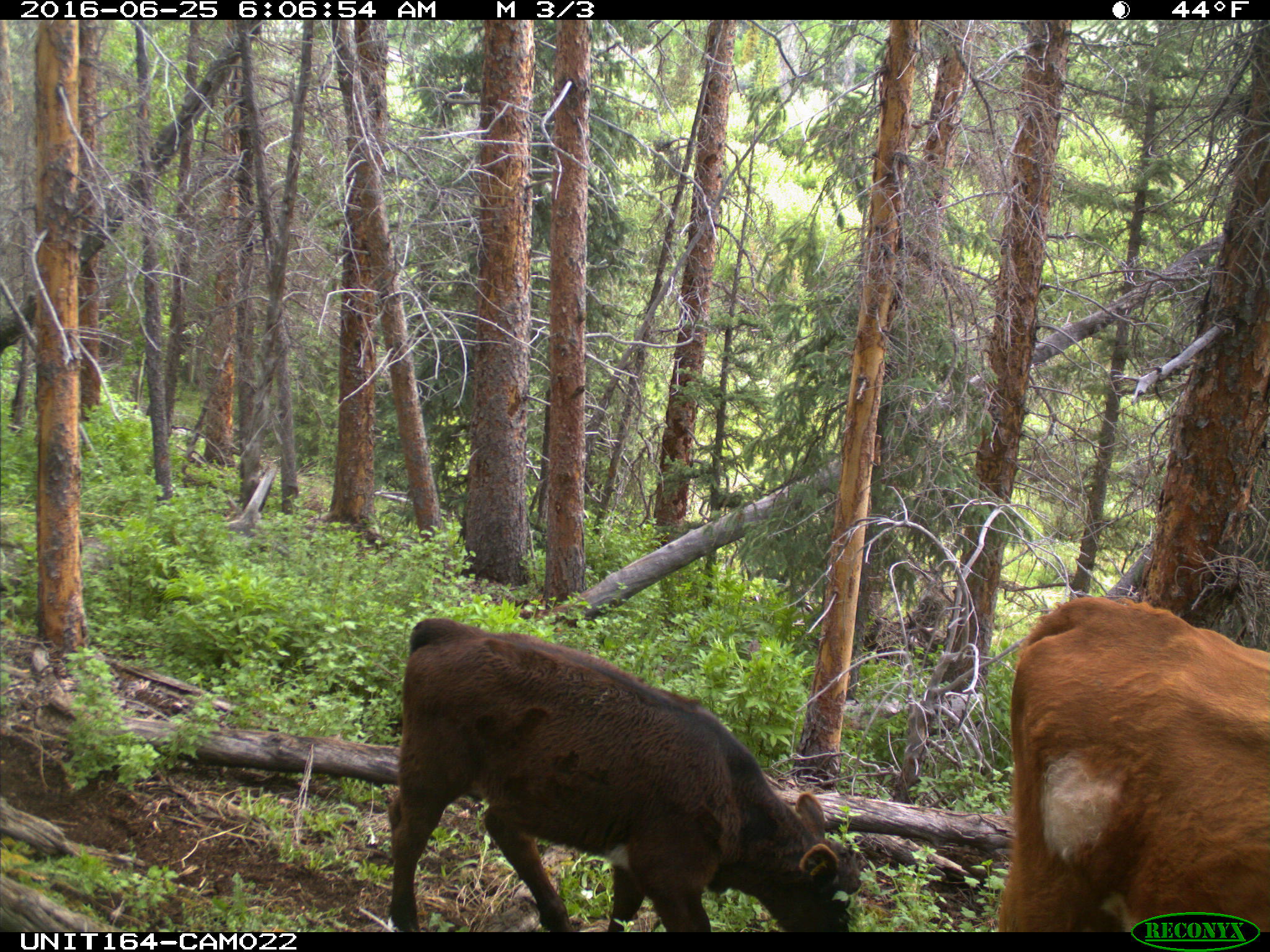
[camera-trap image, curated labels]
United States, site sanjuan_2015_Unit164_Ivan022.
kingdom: Animalia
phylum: Chordata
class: Mammalia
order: Artiodactyla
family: Bovidae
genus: Bos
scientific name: Bos taurus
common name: domestic cow